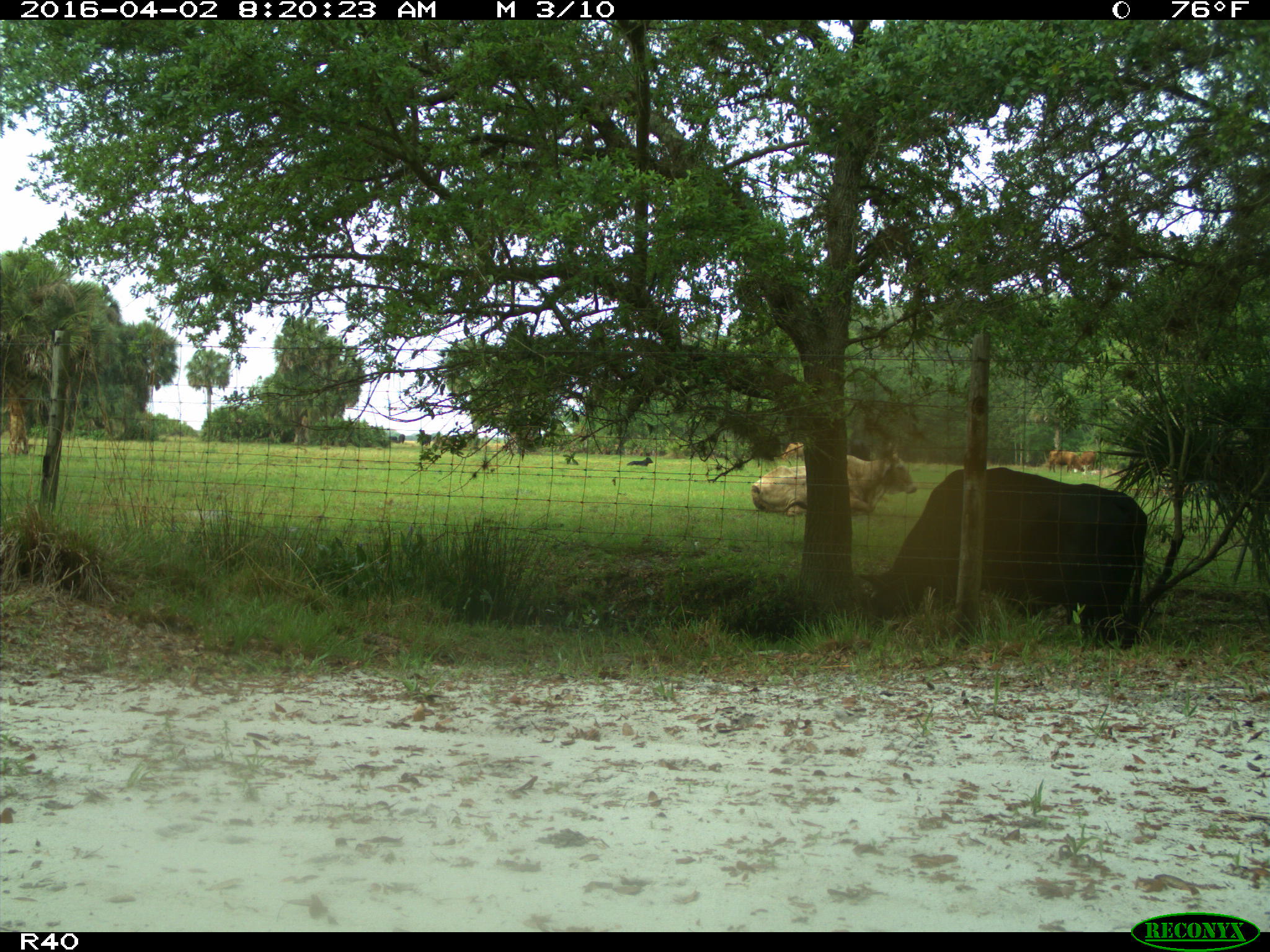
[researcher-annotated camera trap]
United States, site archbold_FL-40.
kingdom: Animalia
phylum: Chordata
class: Mammalia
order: Artiodactyla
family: Bovidae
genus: Bos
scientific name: Bos taurus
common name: domestic cow